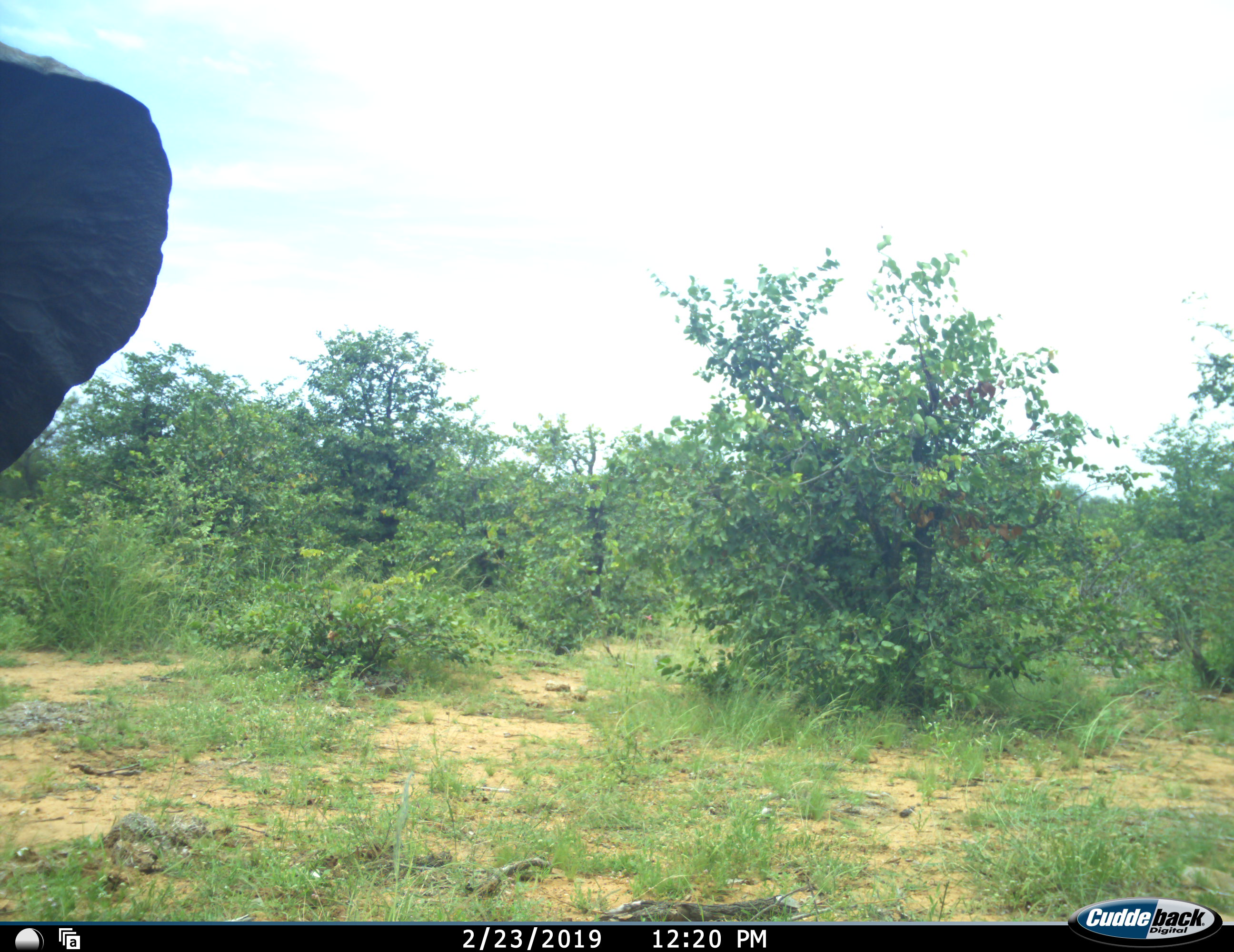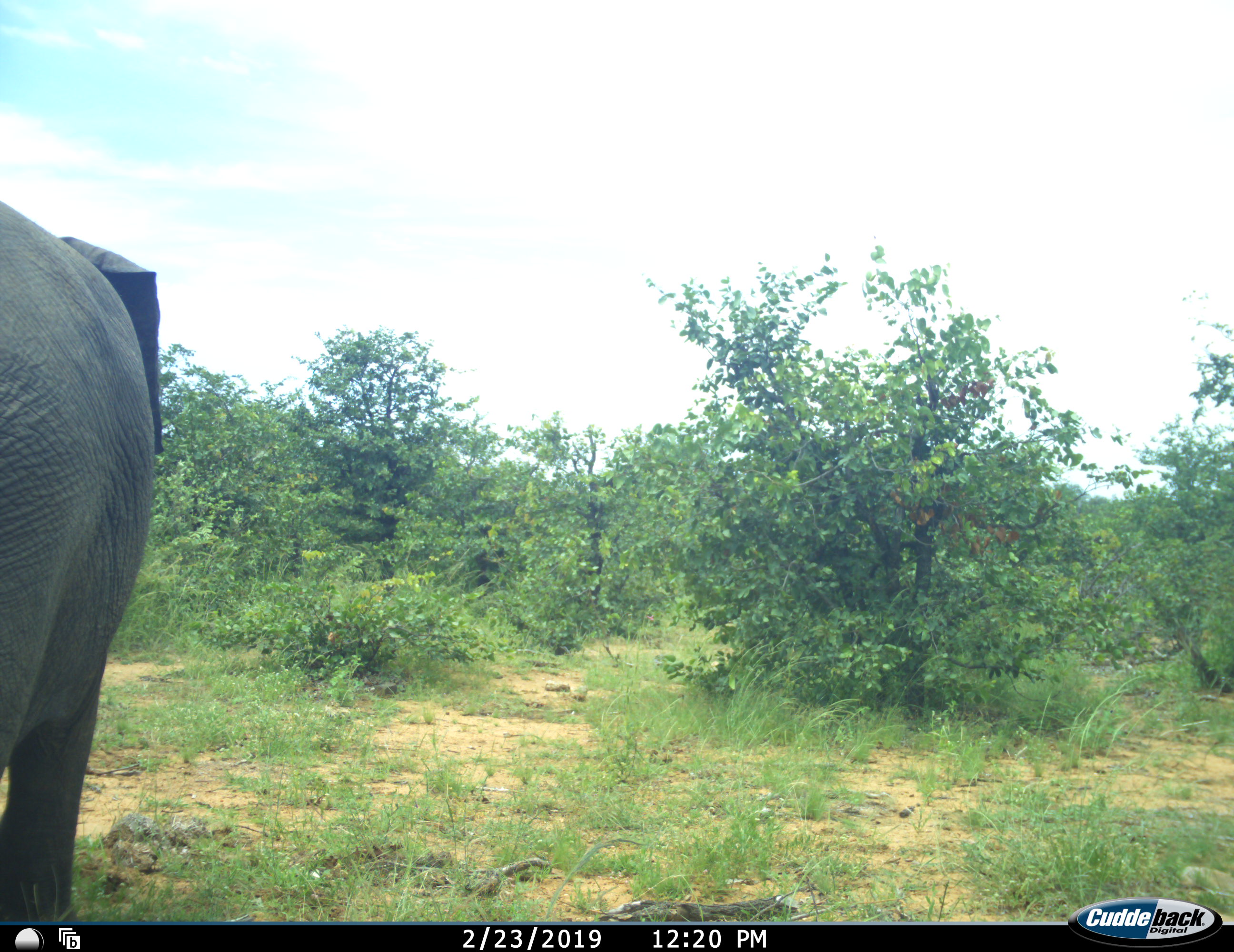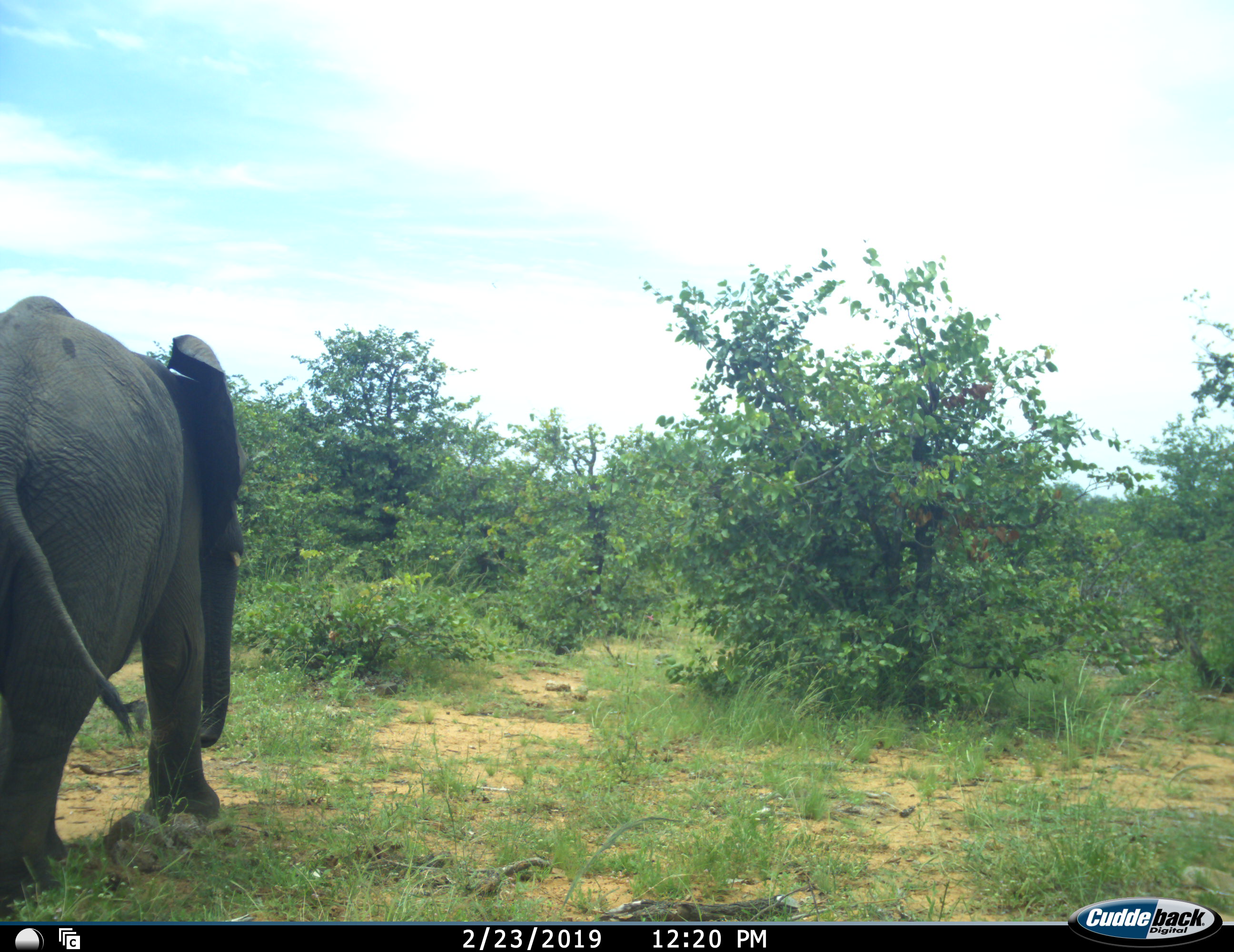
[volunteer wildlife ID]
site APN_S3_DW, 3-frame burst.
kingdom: Animalia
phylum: Chordata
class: Mammalia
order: Proboscidea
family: Elephantidae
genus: Loxodonta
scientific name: Loxodonta africana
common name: african bush elephant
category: elephant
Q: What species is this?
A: Elephant (african bush elephant) (Loxodonta africana).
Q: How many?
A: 1.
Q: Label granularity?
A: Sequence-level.